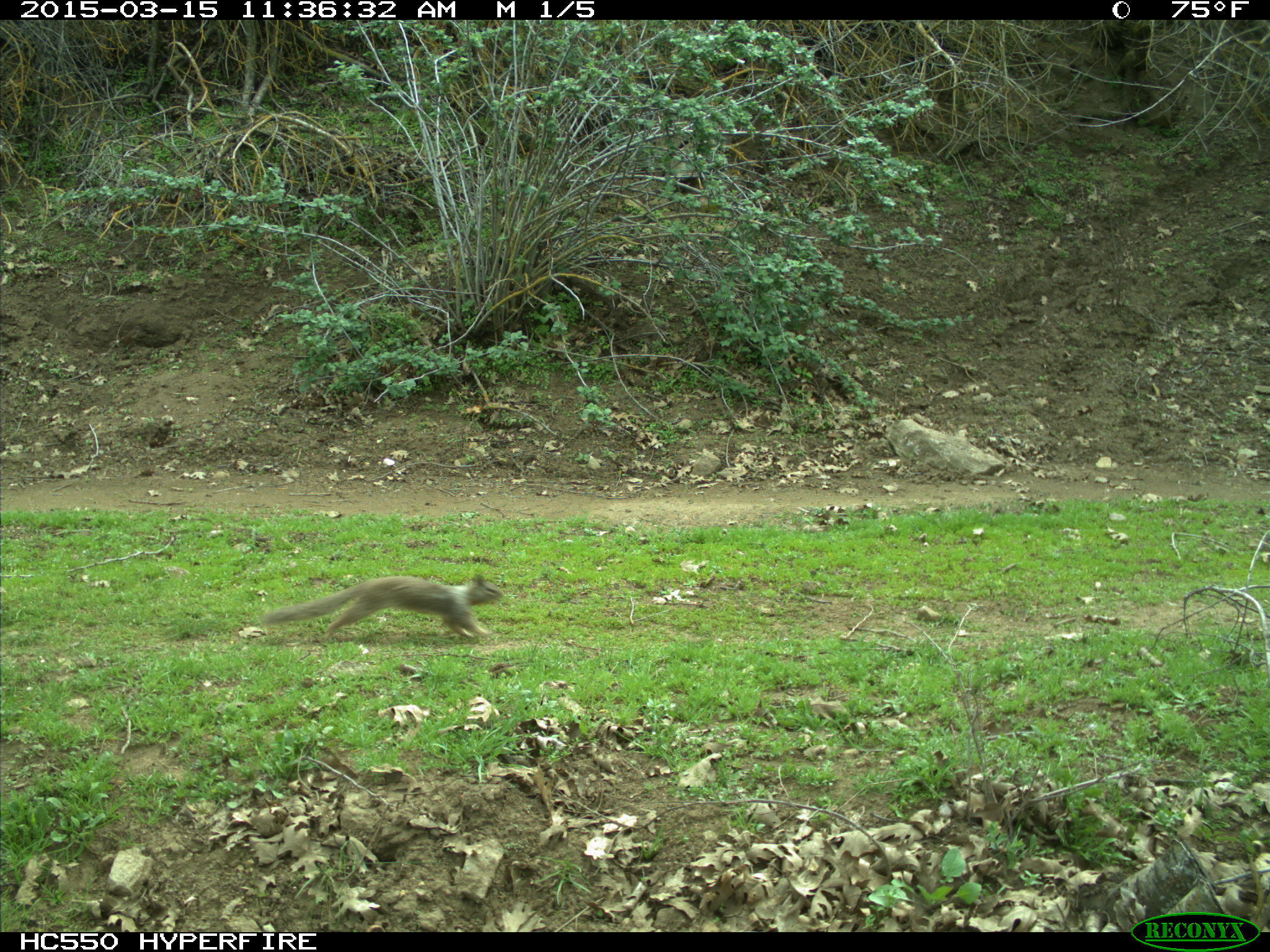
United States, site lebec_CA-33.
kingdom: Animalia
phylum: Chordata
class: Mammalia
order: Rodentia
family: Sciuridae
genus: Otospermophilus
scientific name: Otospermophilus beecheyi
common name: california ground squirrel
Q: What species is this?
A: Otospermophilus beecheyi (california ground squirrel).